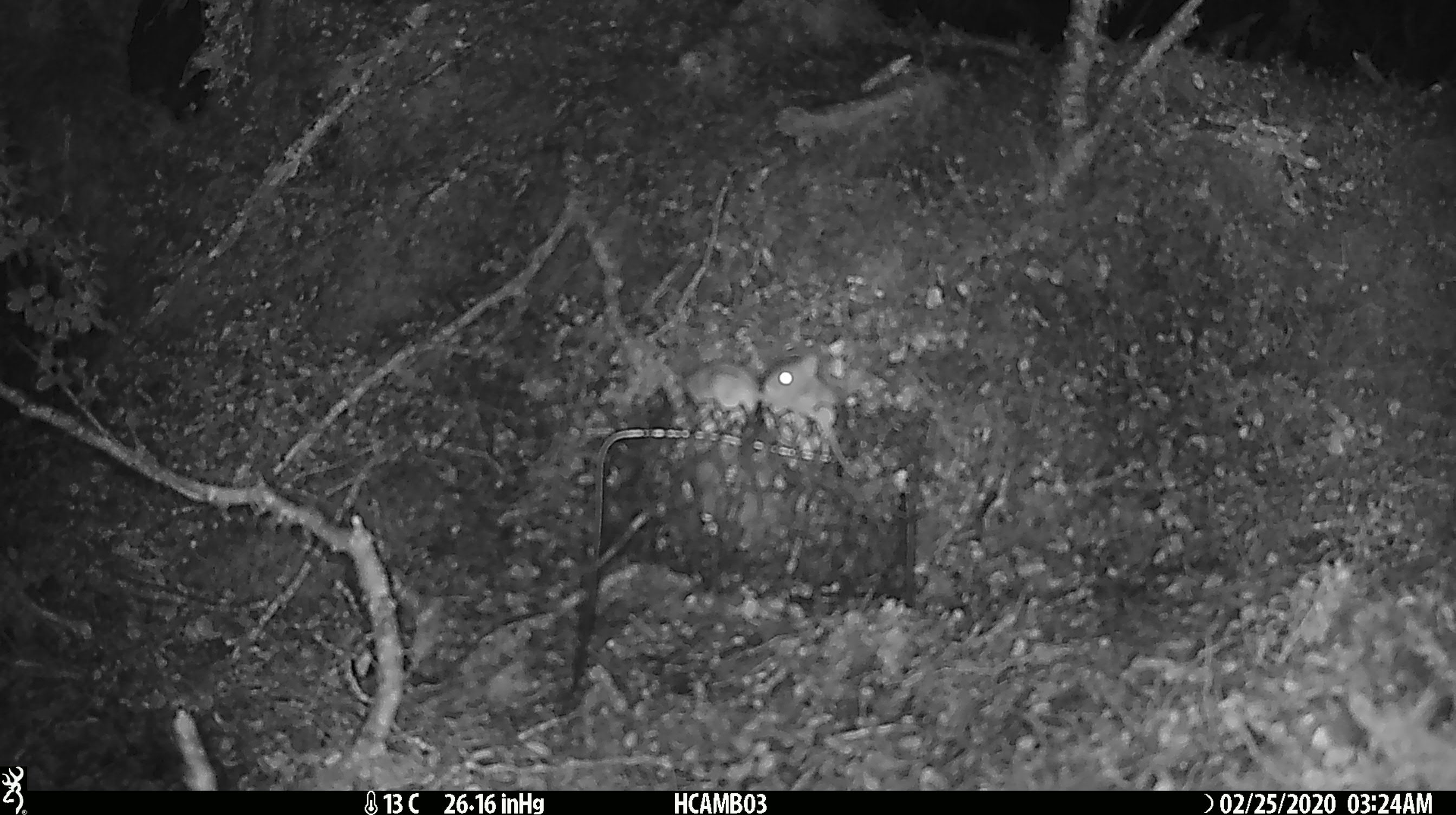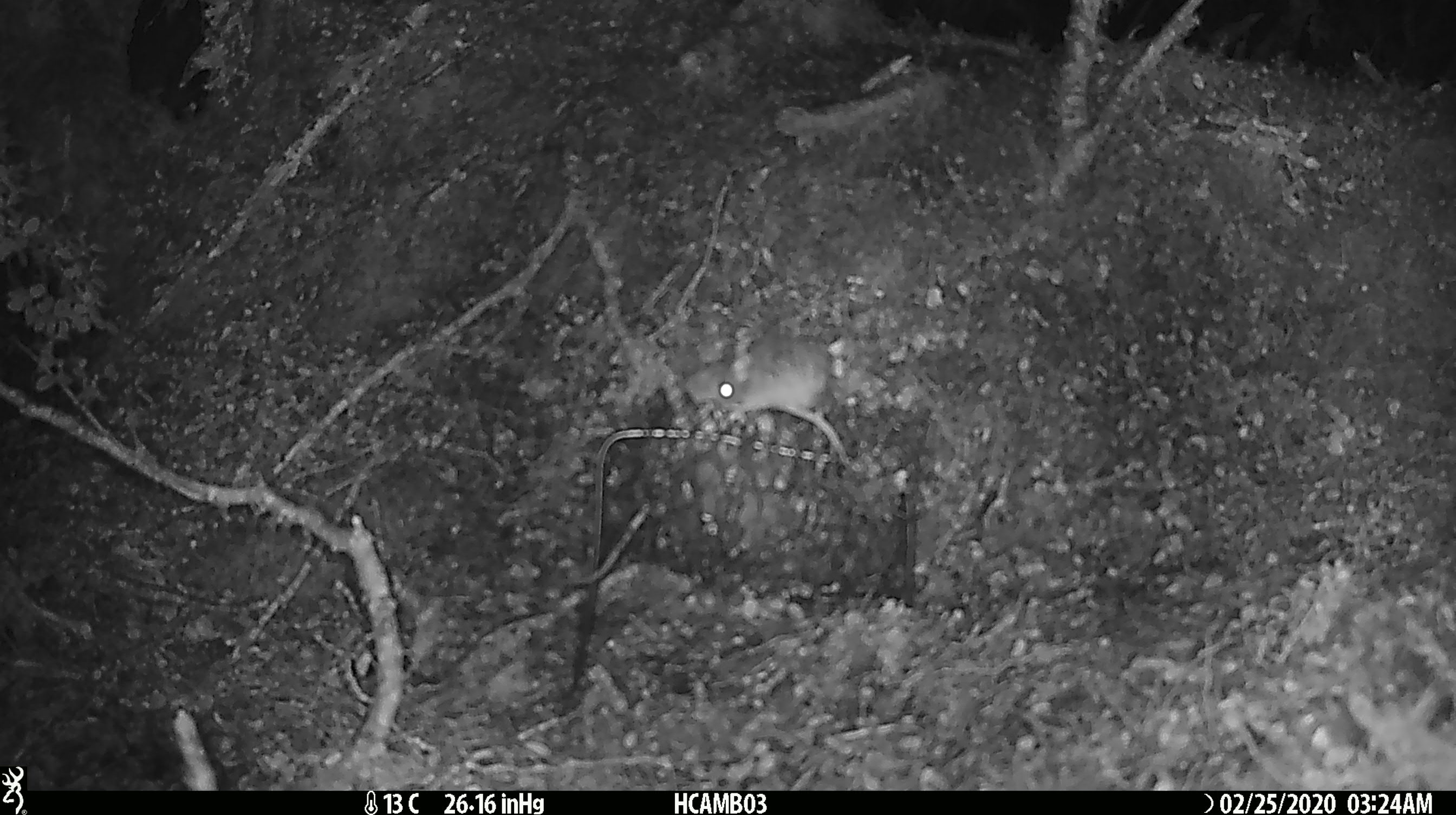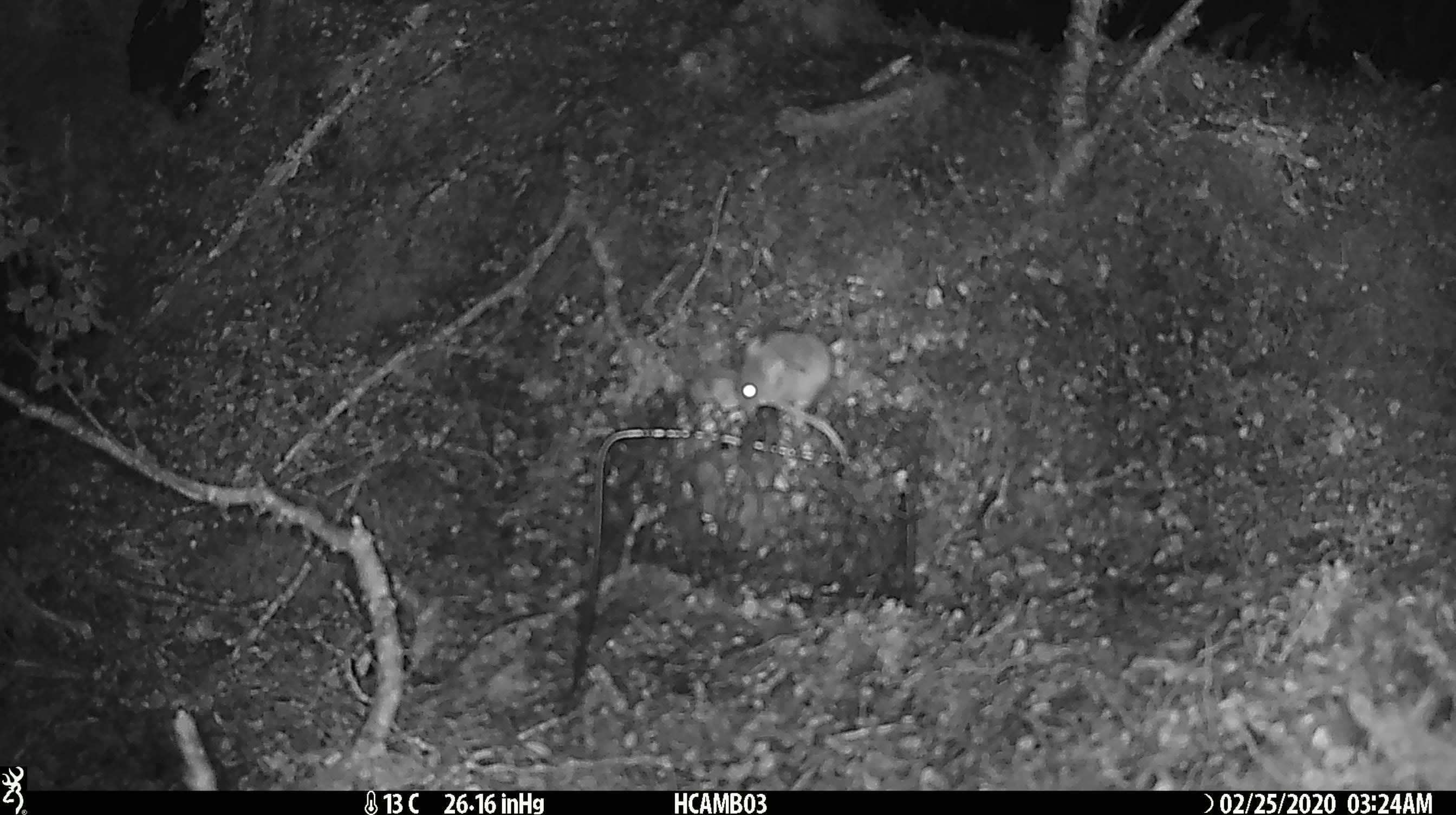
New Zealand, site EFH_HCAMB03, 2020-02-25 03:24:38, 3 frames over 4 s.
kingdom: Animalia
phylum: Chordata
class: Mammalia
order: Rodentia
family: Muridae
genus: Mus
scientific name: Mus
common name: mouse